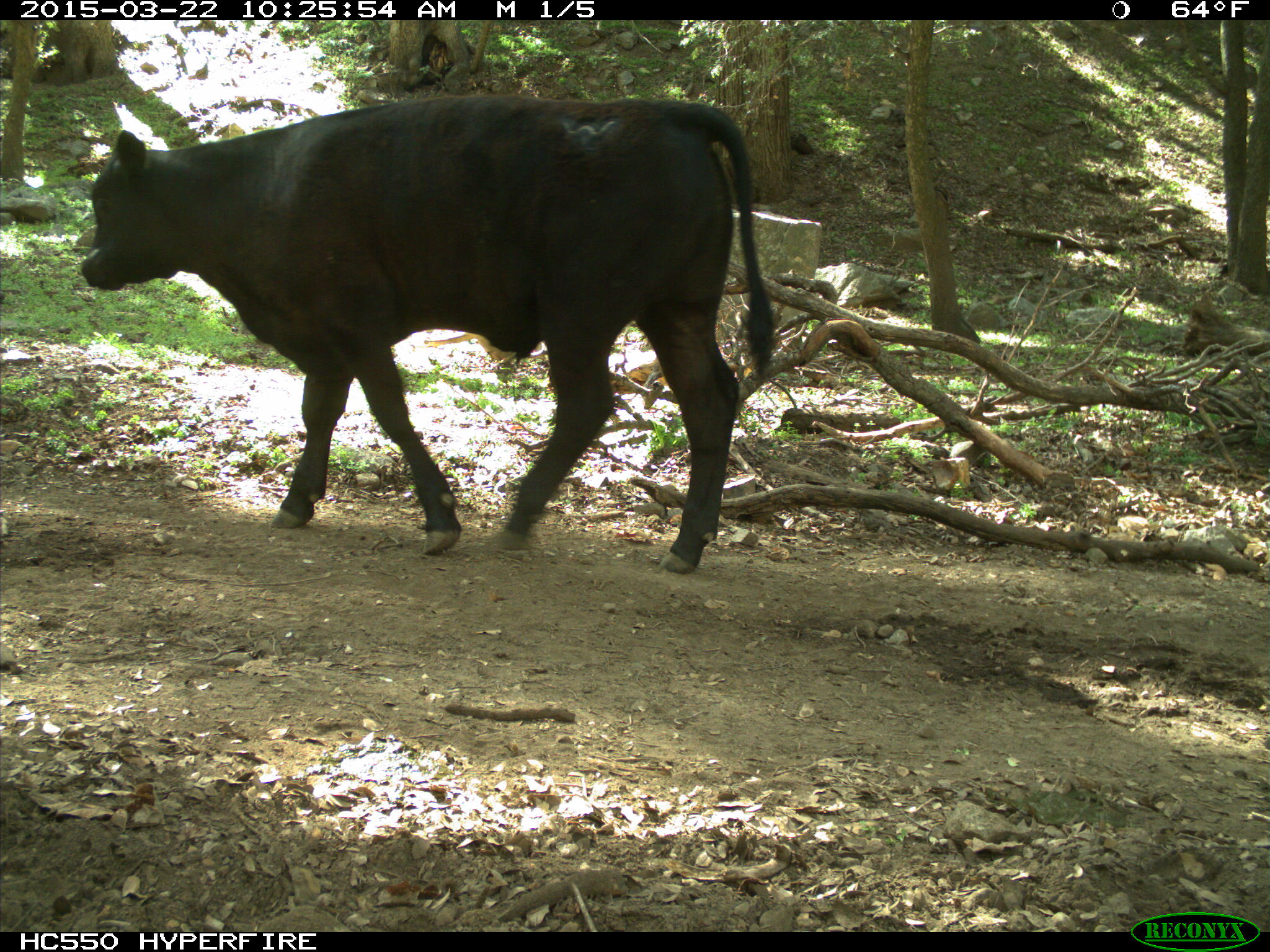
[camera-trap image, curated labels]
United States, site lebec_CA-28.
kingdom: Animalia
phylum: Chordata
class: Mammalia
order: Artiodactyla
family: Bovidae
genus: Bos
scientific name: Bos taurus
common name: domestic cow